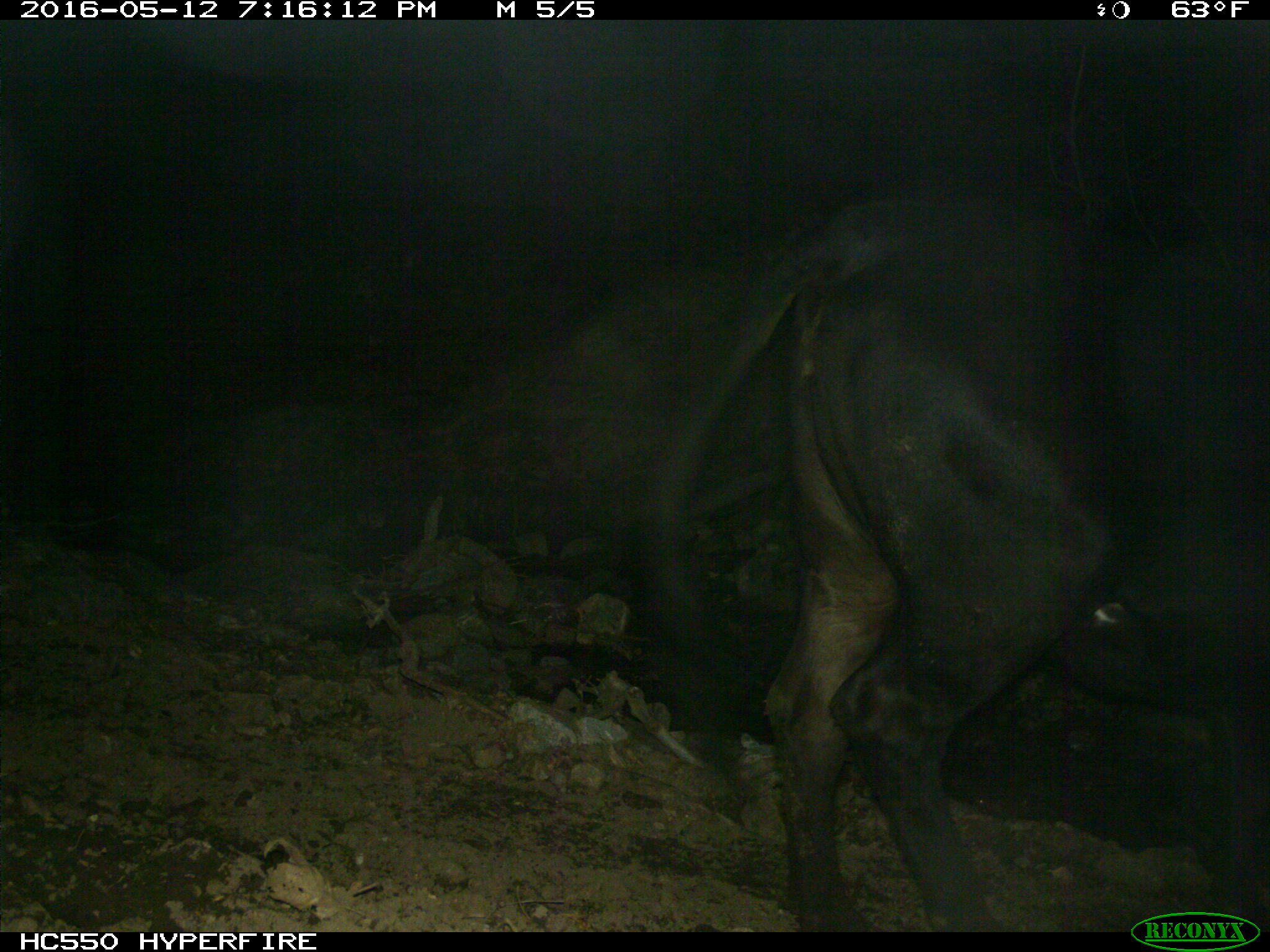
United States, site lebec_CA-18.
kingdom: Animalia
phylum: Chordata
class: Mammalia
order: Artiodactyla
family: Bovidae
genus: Bos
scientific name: Bos taurus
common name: domestic cow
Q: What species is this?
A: Bos taurus (domestic cow).